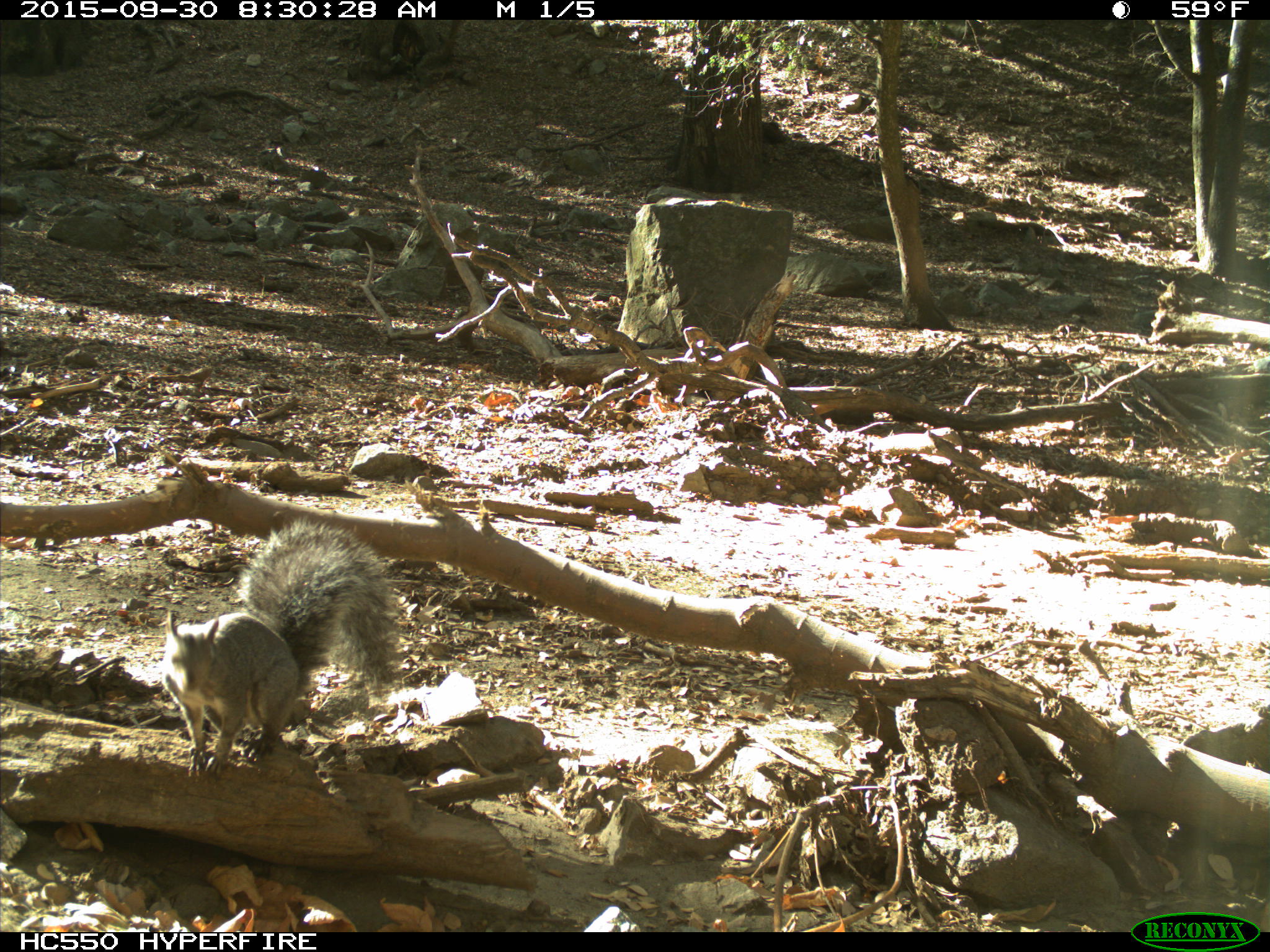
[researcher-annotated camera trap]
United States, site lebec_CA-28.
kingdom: Animalia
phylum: Chordata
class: Mammalia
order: Rodentia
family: Sciuridae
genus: Sciurus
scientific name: Sciurus carolinensis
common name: eastern gray squirrel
Sciurus carolinensis (eastern gray squirrel).